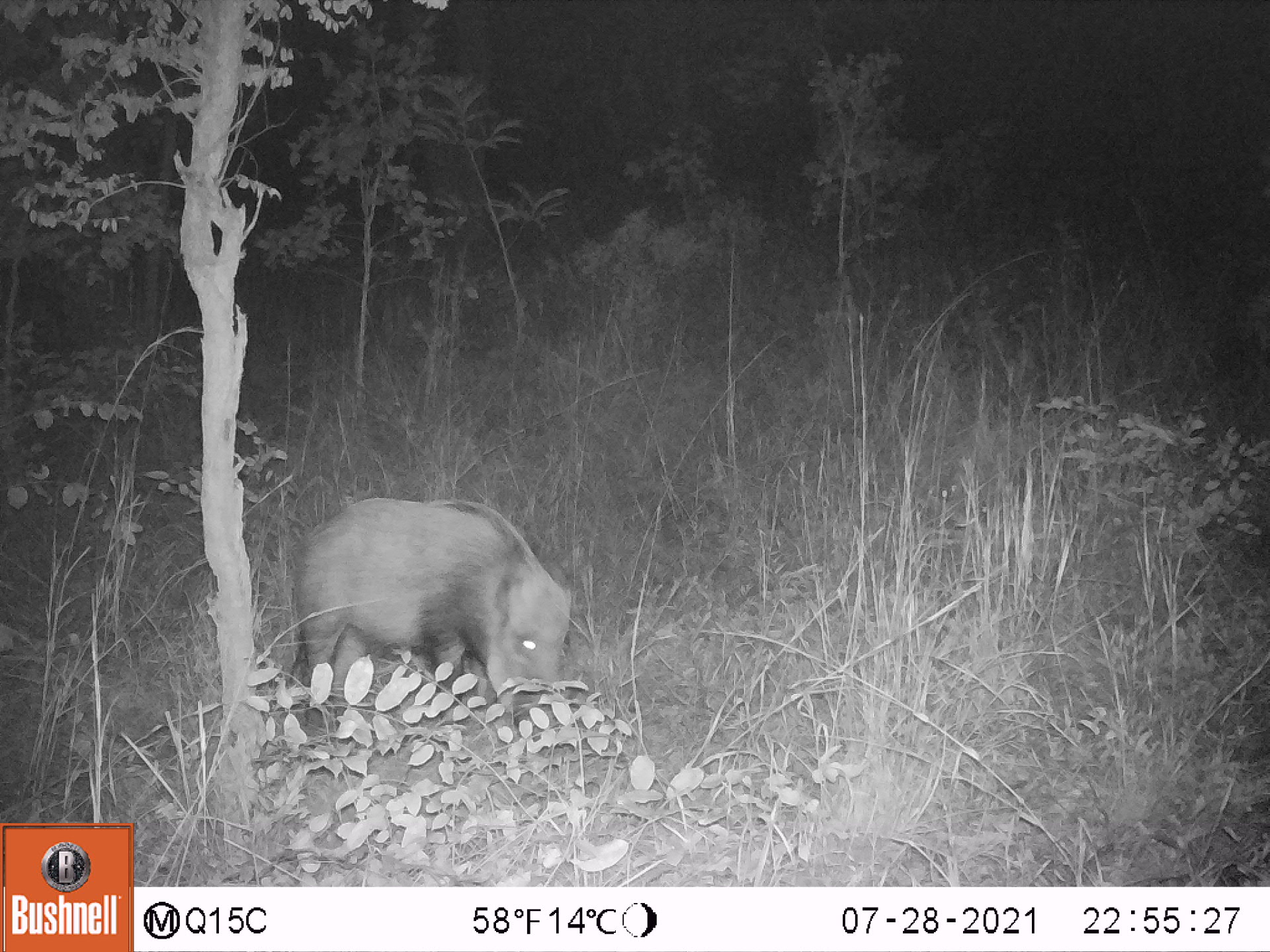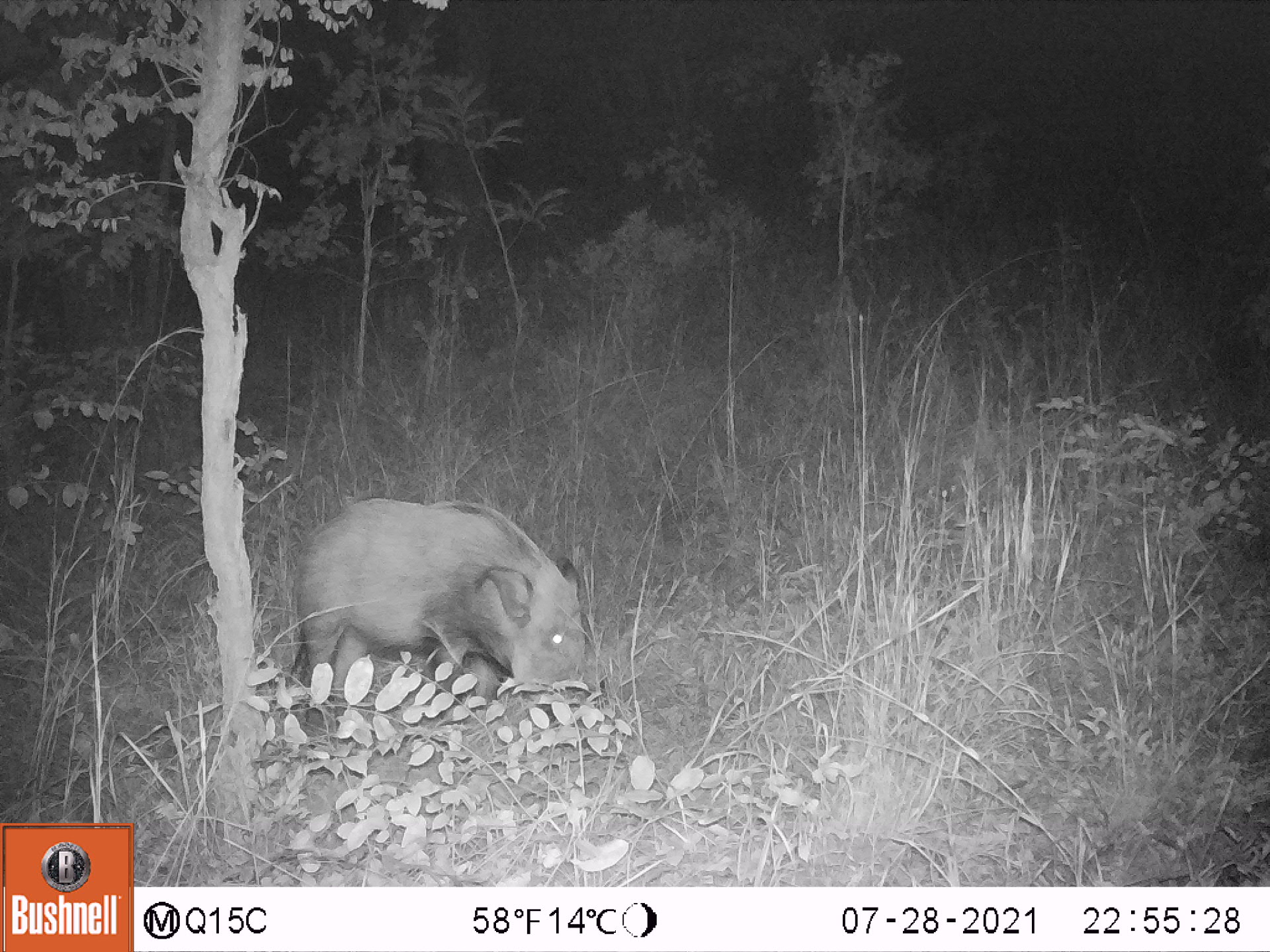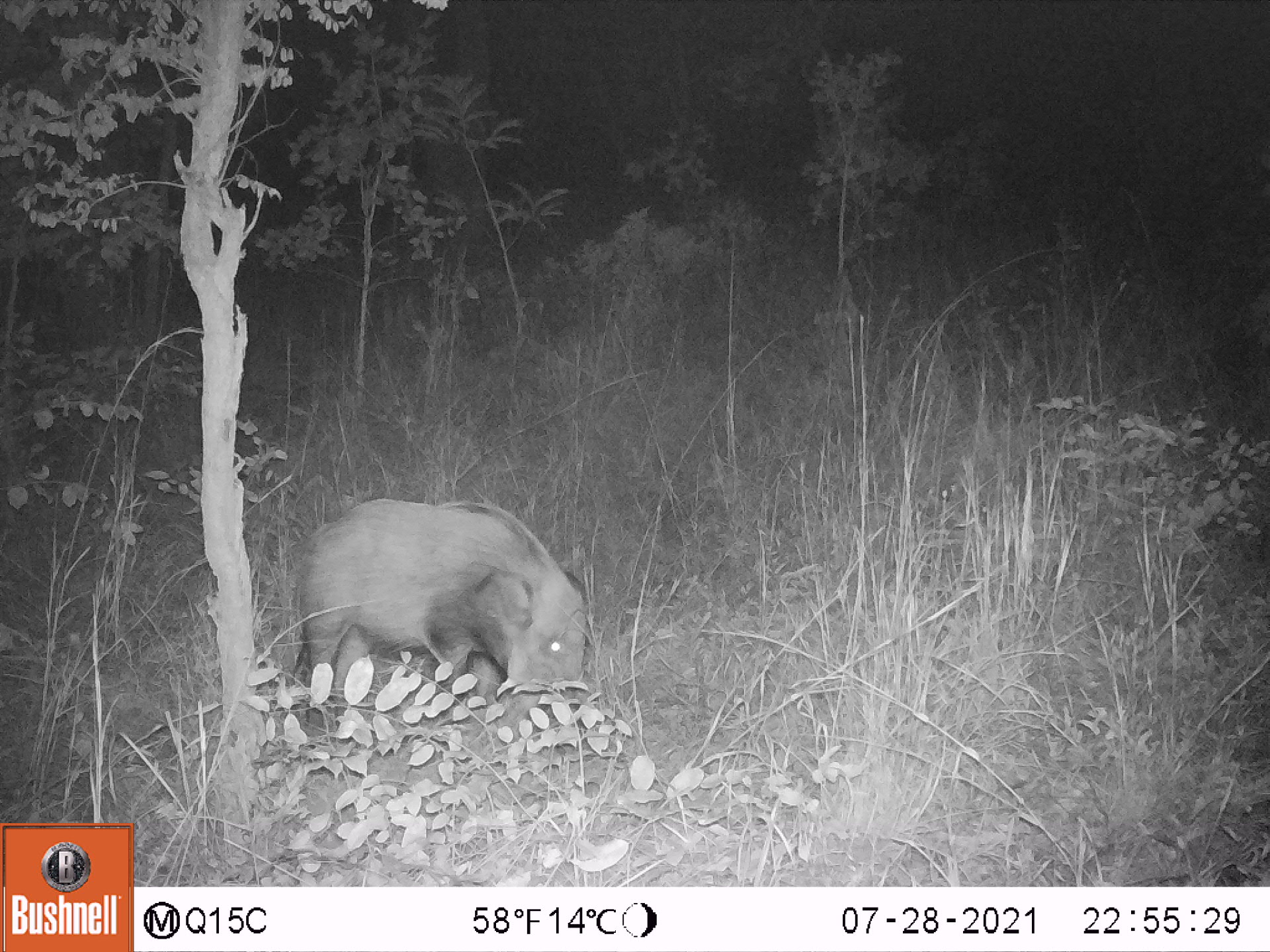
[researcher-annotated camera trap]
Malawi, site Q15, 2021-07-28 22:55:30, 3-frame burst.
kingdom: Animalia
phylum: Chordata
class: Mammalia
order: Artiodactyla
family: Suidae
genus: Potamochoerus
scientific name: Potamochoerus larvatus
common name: bushpig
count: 1